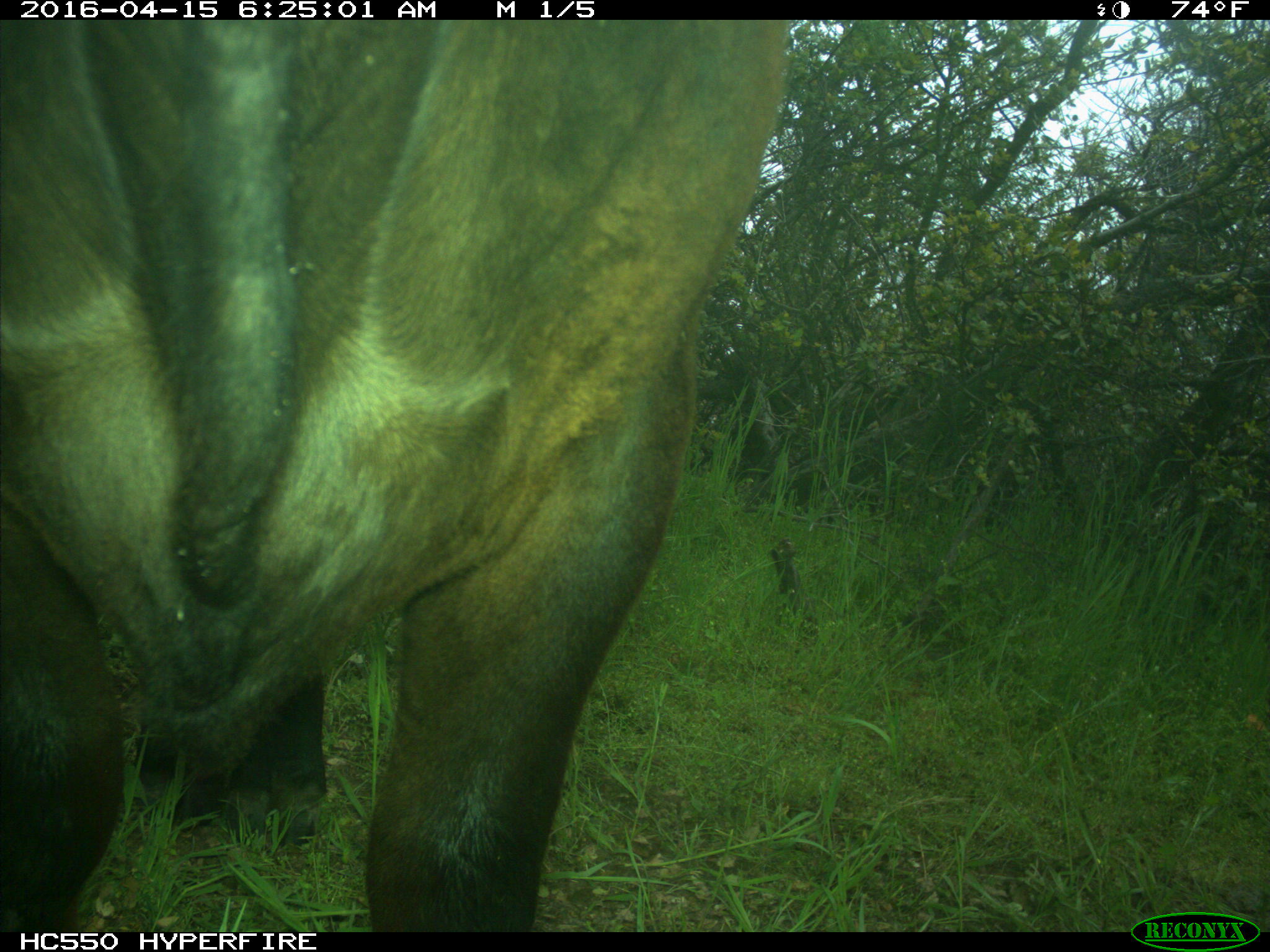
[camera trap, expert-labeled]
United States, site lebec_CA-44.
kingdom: Animalia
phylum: Chordata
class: Mammalia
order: Artiodactyla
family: Bovidae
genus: Bos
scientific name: Bos taurus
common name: domestic cow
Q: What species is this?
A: Bos taurus (domestic cow).